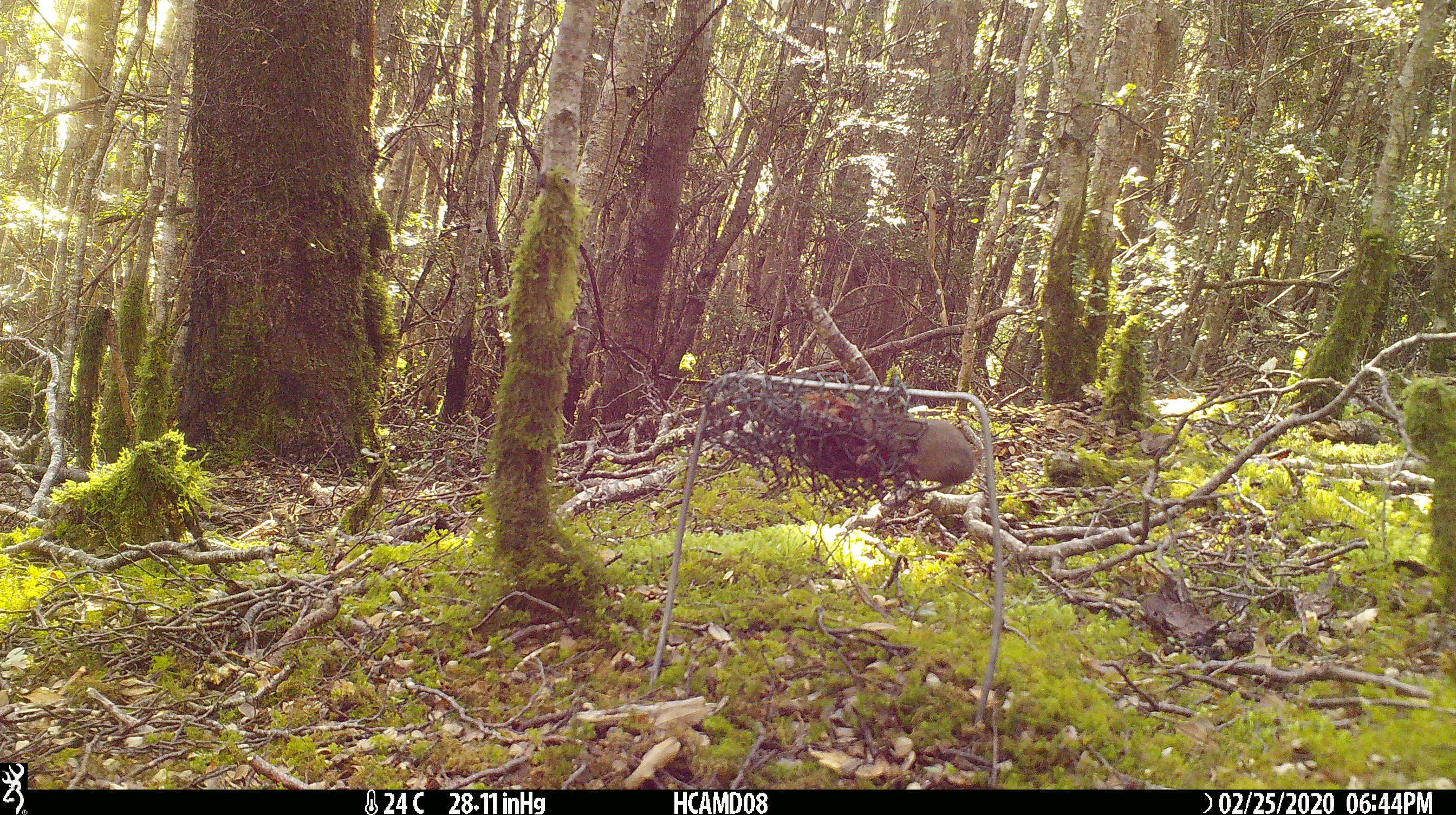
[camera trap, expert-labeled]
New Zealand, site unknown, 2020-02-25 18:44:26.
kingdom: Animalia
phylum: Chordata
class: Mammalia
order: Rodentia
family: Muridae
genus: Mus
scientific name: Mus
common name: mouse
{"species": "mouse (Mus)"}